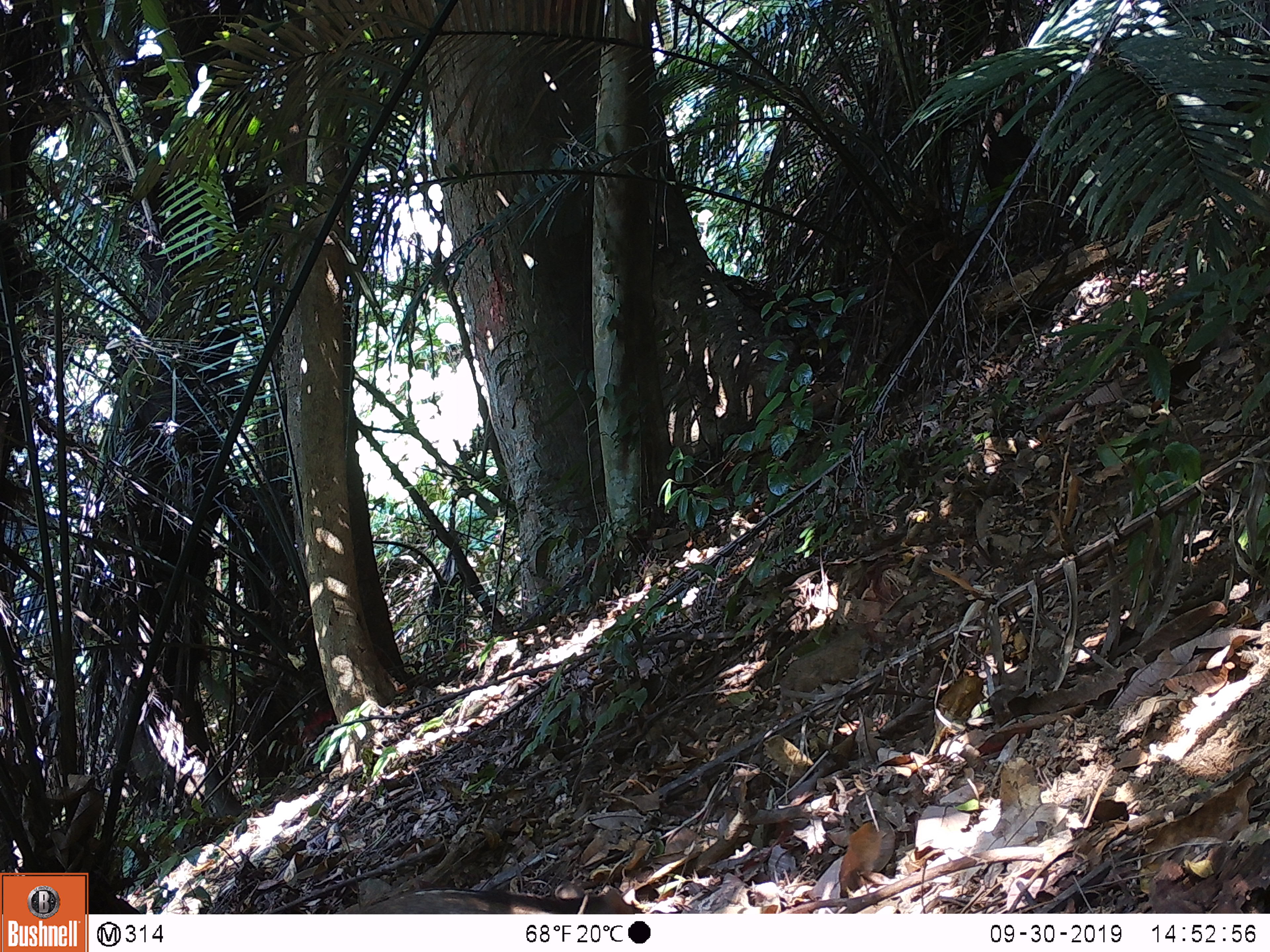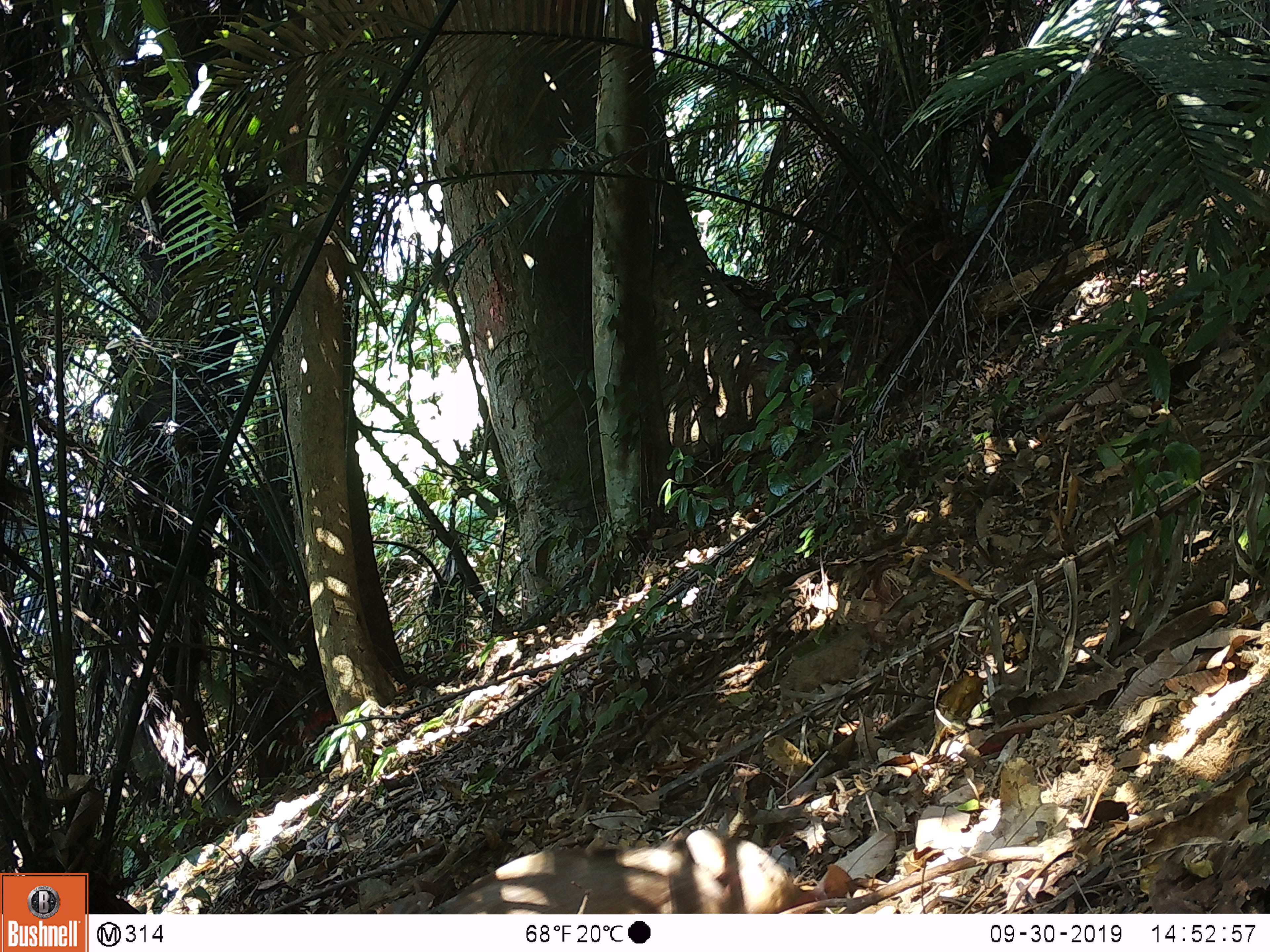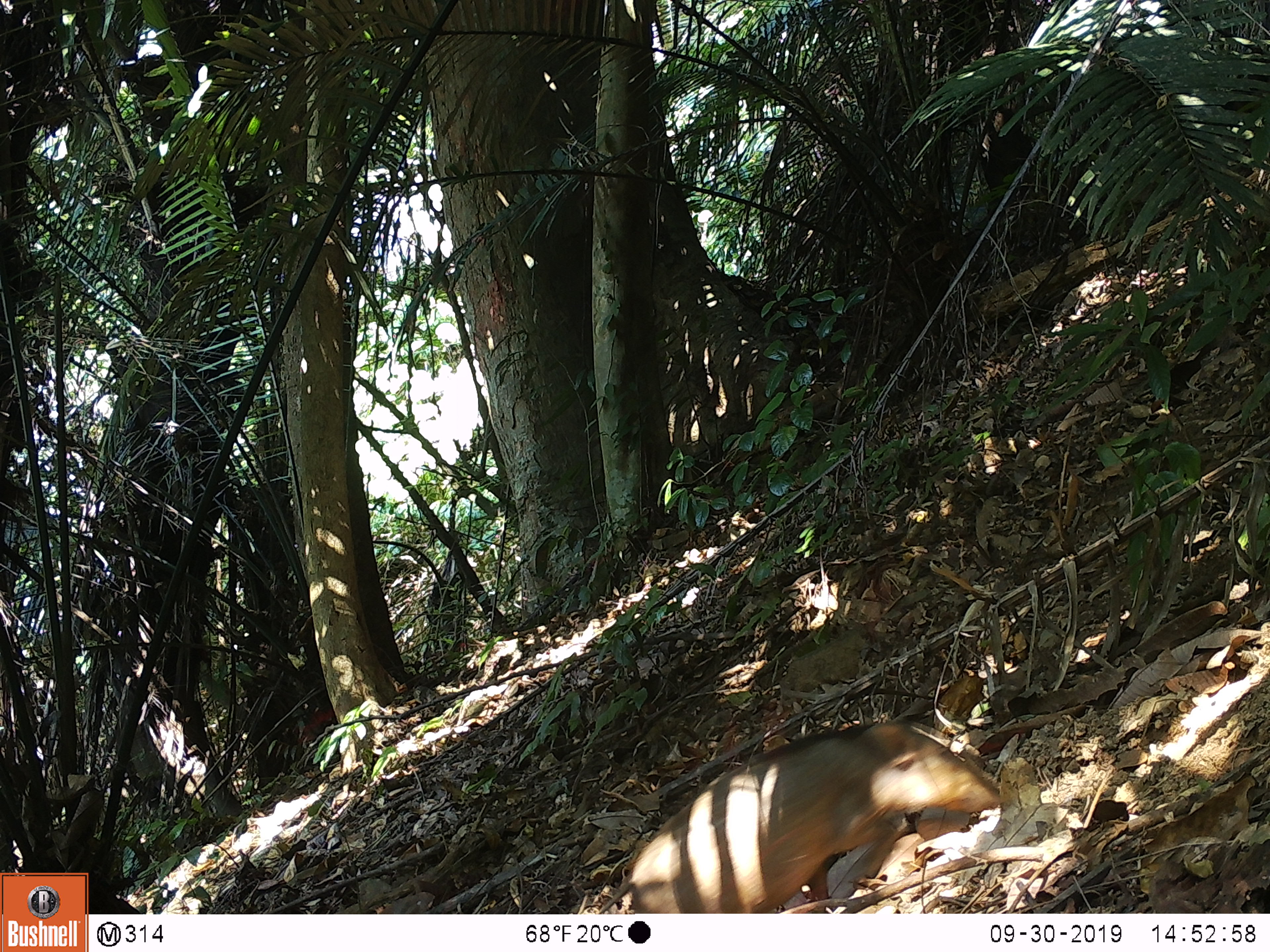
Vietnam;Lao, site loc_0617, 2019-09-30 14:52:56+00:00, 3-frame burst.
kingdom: Animalia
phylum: Chordata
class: Mammalia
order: Artiodactyla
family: Suidae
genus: Sus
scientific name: Sus scrofa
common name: eurasian wild pig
Eurasian wild pig (Sus scrofa). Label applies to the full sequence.